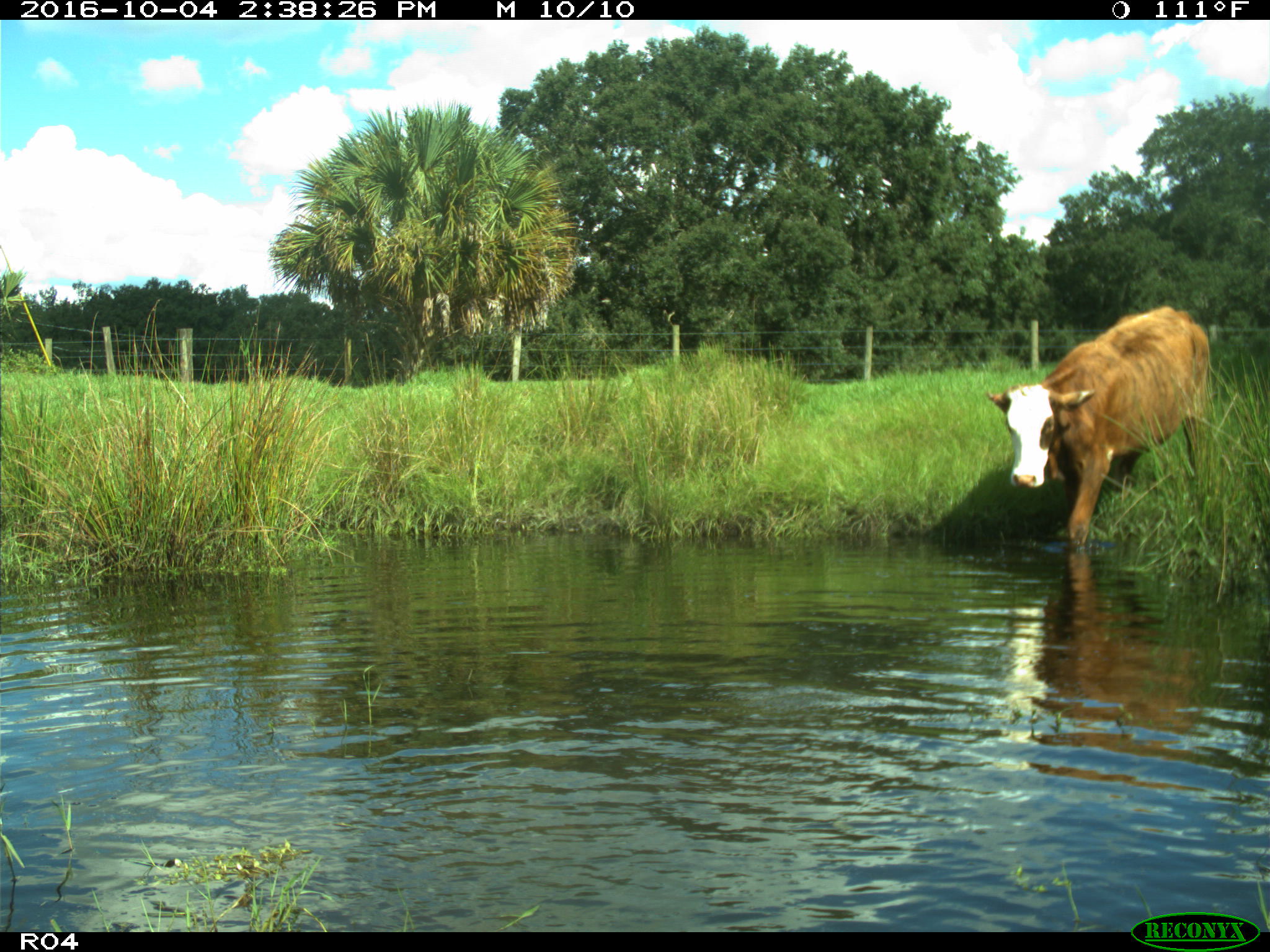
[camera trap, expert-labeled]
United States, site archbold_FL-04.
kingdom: Animalia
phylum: Chordata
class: Mammalia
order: Artiodactyla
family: Bovidae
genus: Bos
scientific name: Bos taurus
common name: domestic cow